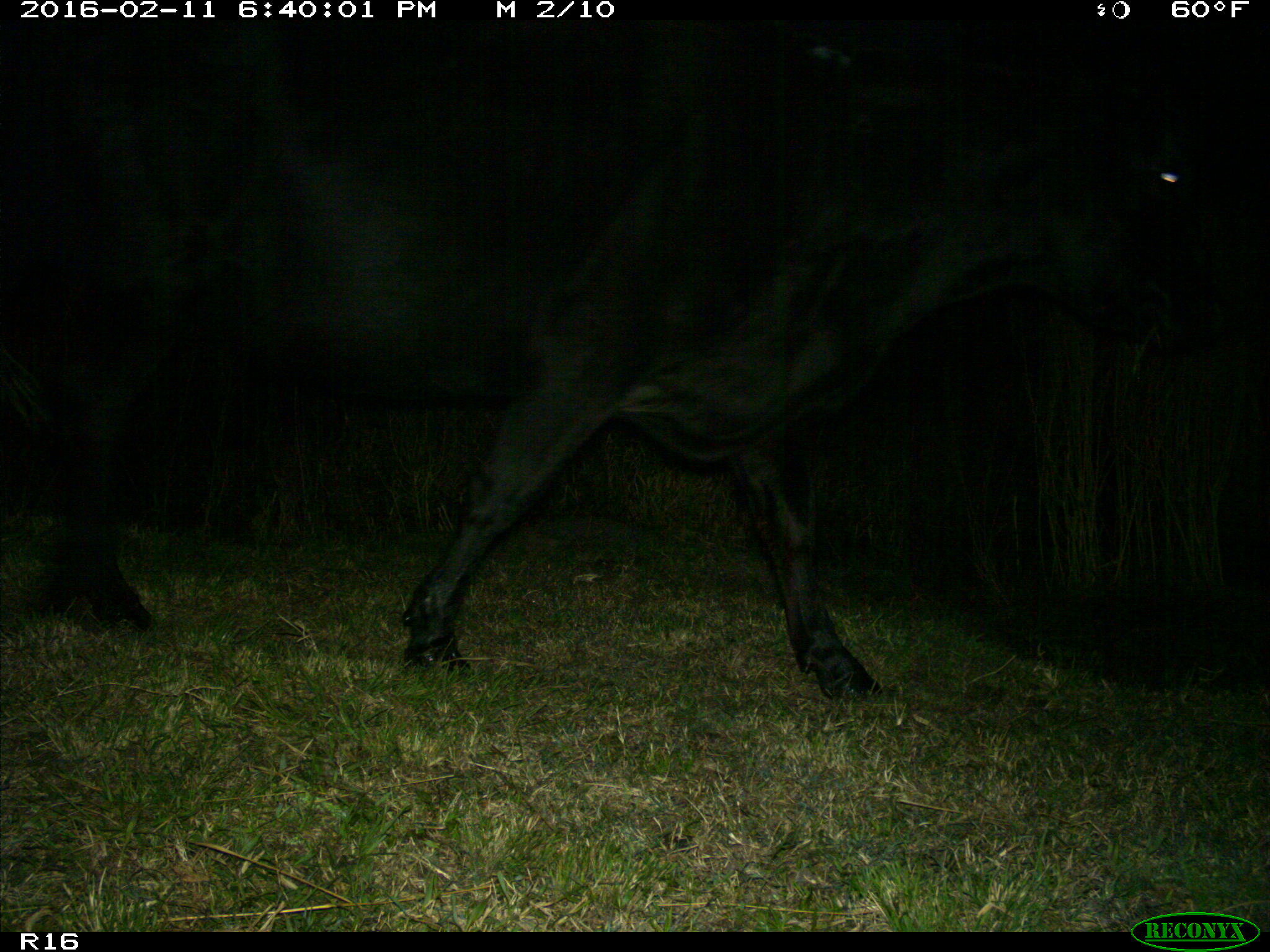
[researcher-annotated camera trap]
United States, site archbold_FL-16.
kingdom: Animalia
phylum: Chordata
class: Mammalia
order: Artiodactyla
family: Bovidae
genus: Bos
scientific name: Bos taurus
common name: domestic cow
Bos taurus (domestic cow).